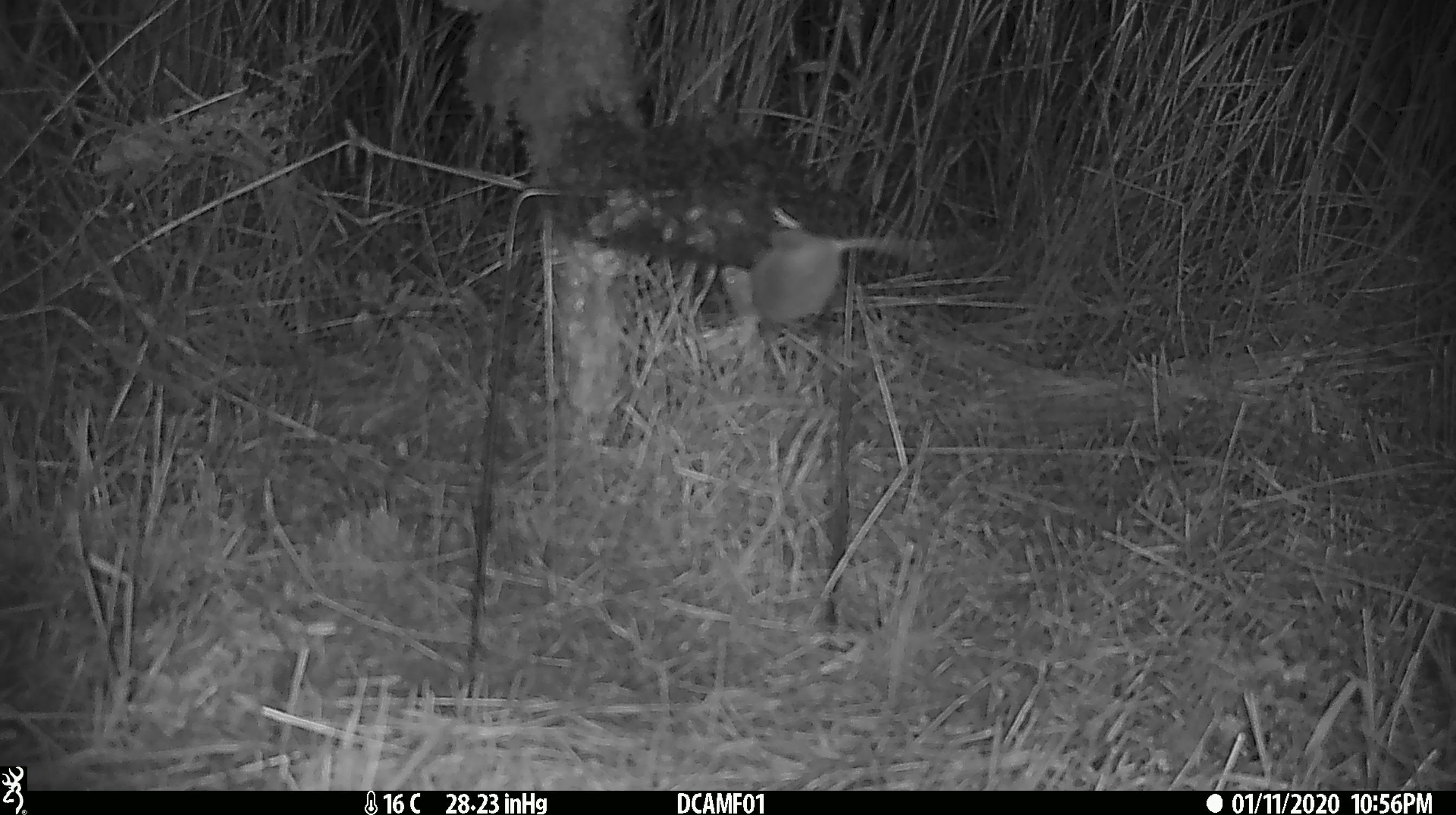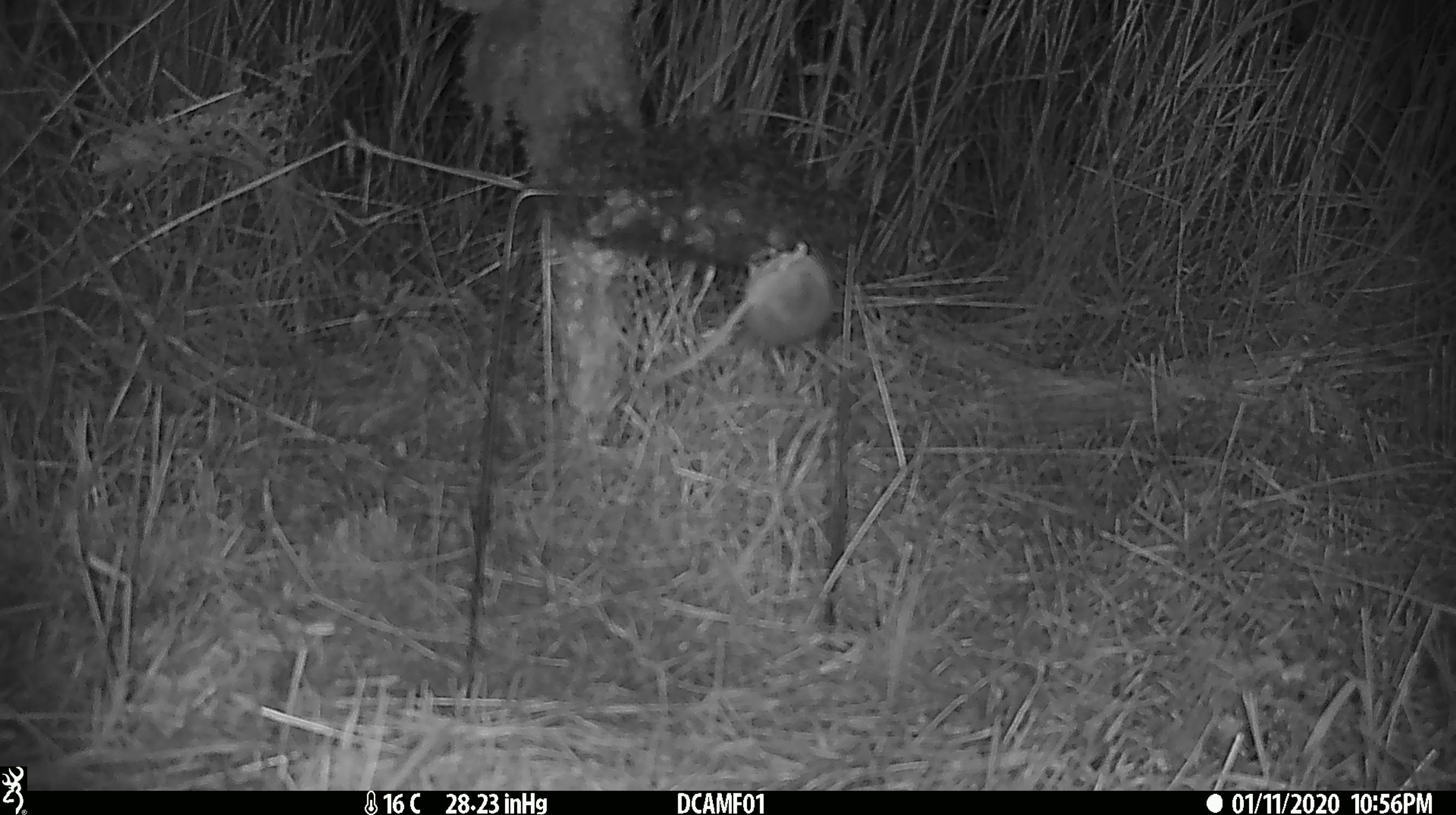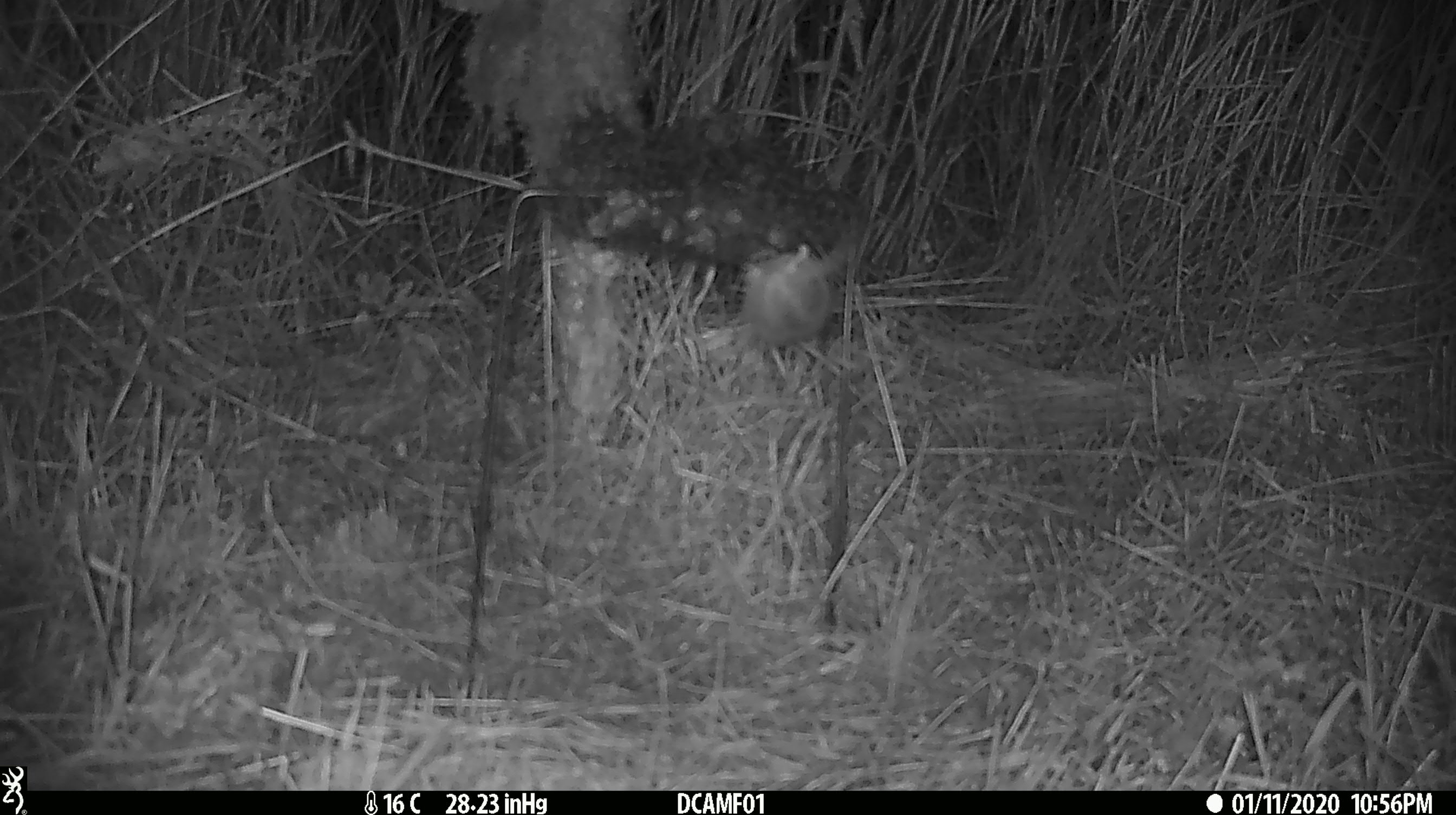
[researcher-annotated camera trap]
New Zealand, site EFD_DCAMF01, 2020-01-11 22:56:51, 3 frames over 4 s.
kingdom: Animalia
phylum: Chordata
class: Mammalia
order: Rodentia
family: Muridae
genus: Mus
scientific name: Mus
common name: mouse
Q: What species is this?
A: Mouse (Mus).